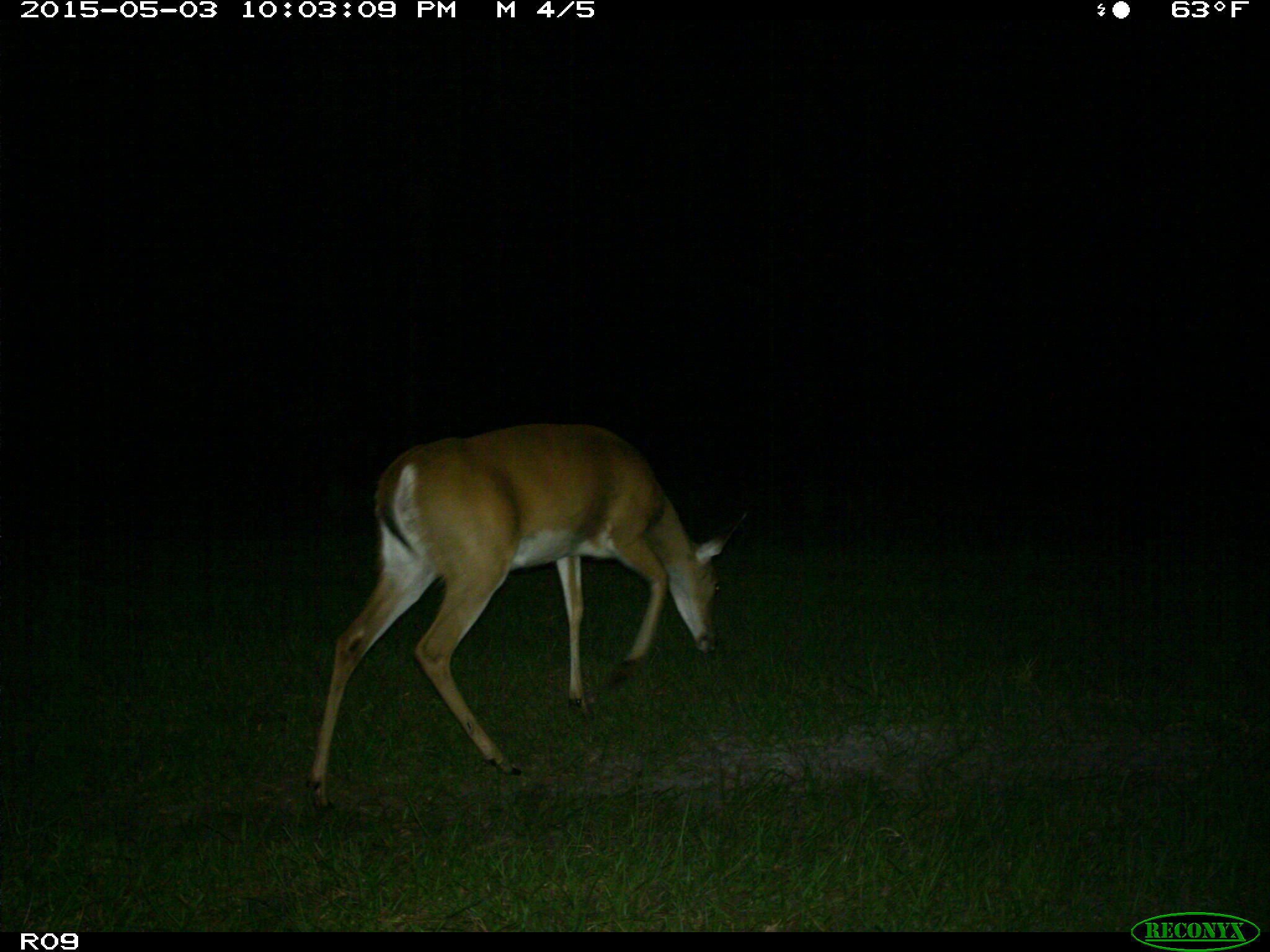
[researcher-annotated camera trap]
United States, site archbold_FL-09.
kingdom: Animalia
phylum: Chordata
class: Mammalia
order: Artiodactyla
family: Cervidae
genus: Odocoileus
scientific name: Odocoileus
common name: deer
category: unidentified deer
Unidentified deer (deer) (Odocoileus).